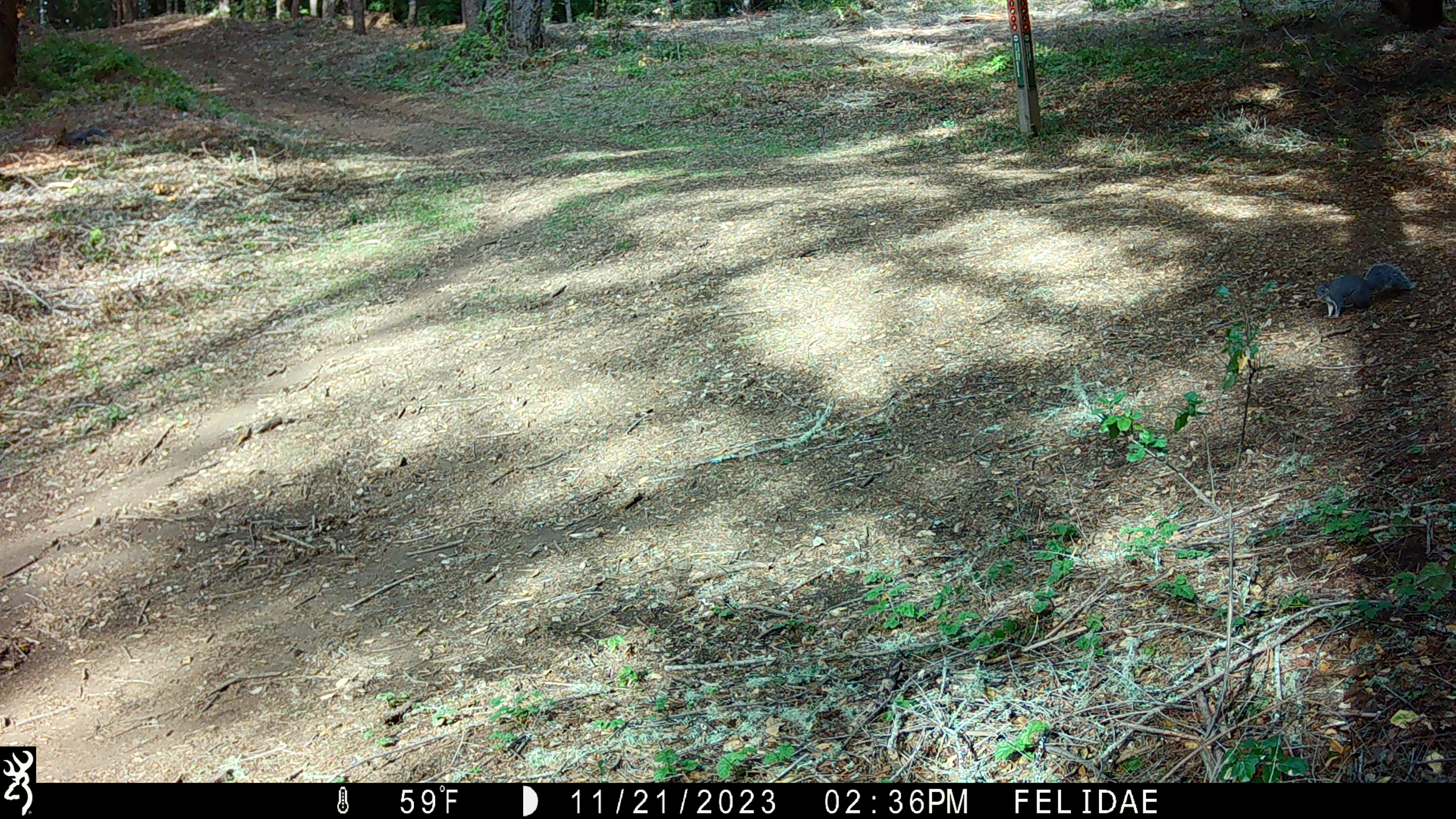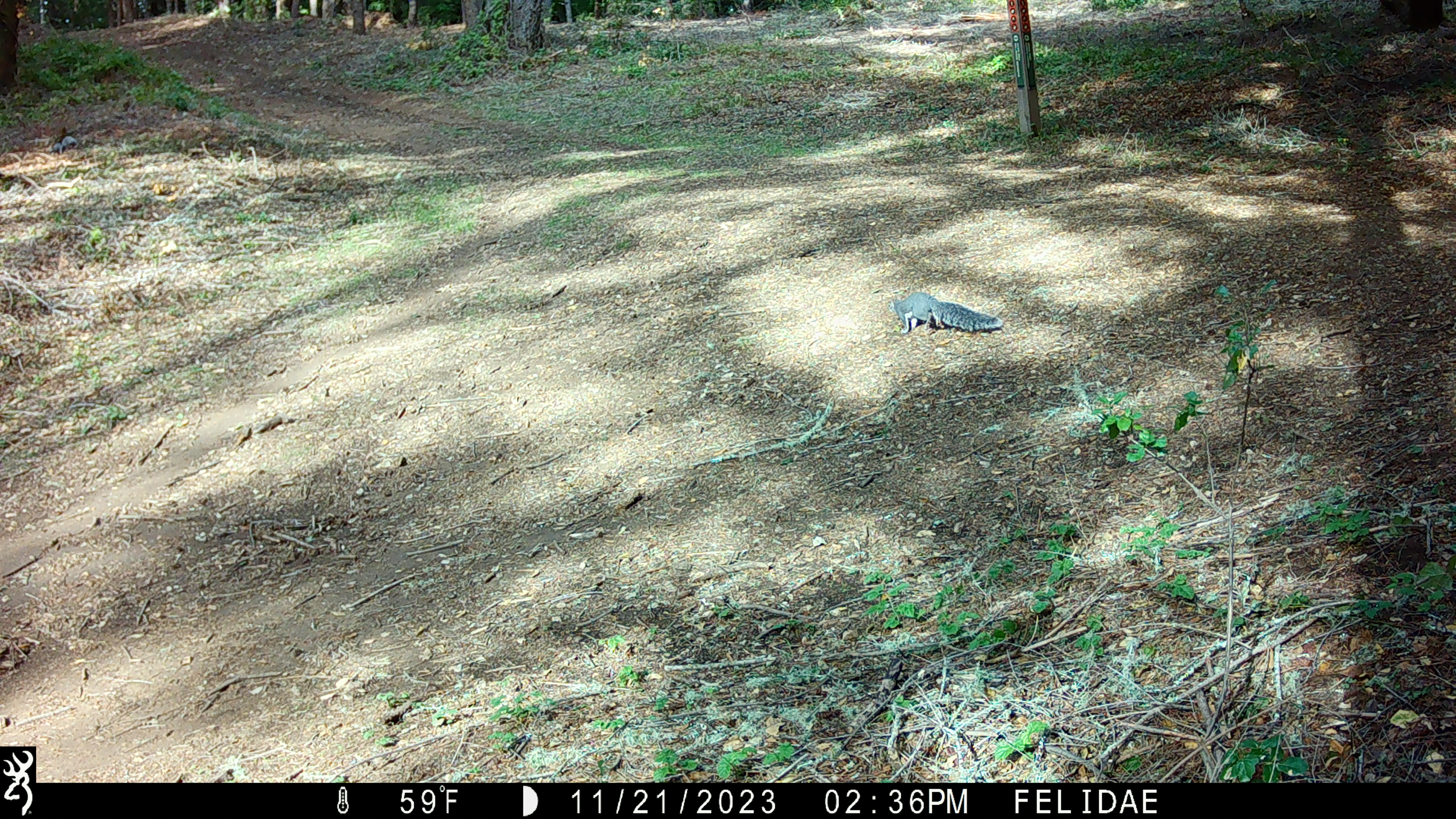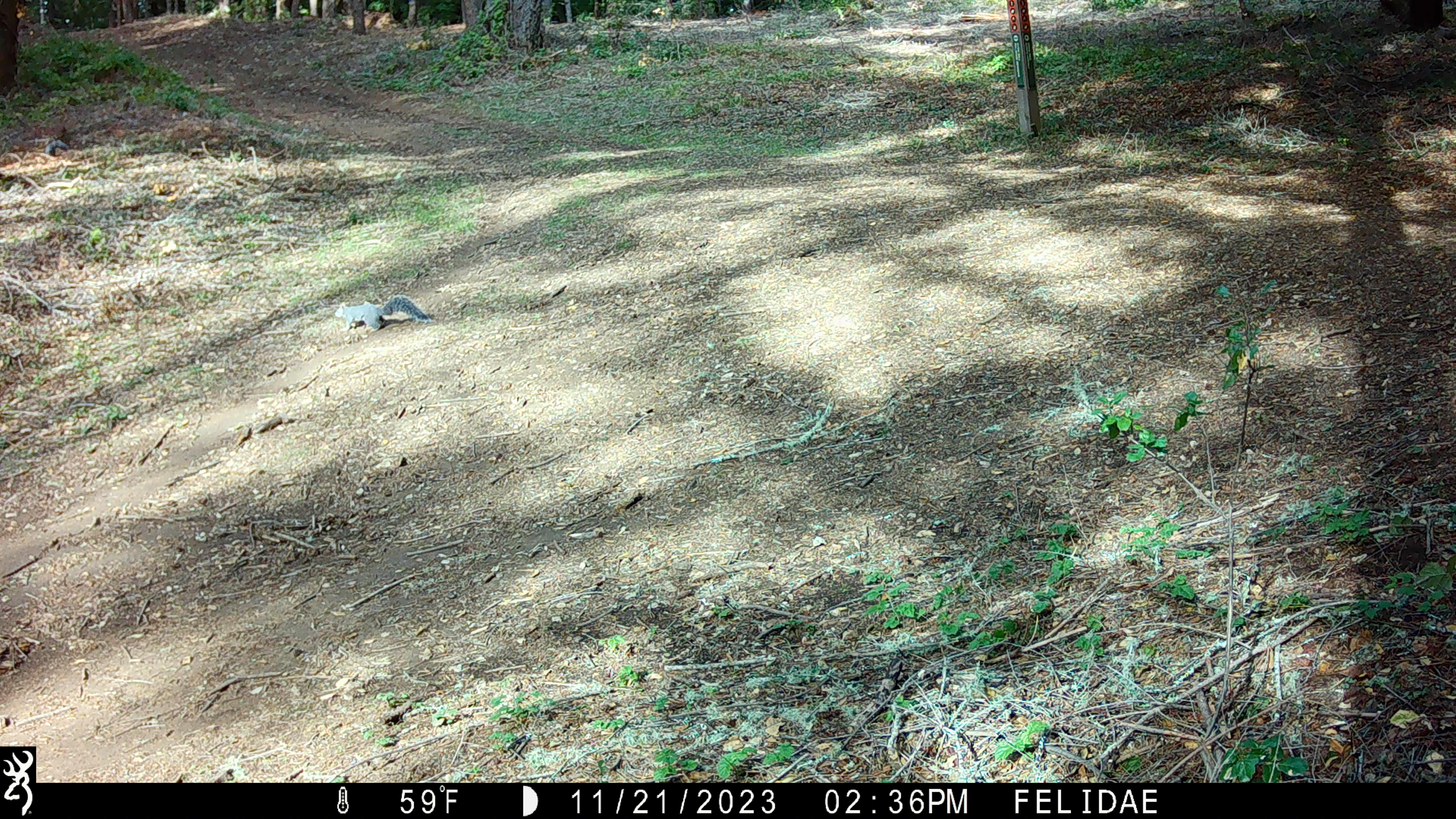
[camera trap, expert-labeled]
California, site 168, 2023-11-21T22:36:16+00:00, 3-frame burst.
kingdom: Animalia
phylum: Chordata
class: Mammalia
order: Rodentia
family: Sciuridae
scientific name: Sciuridae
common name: squirrel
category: unknown squirrel